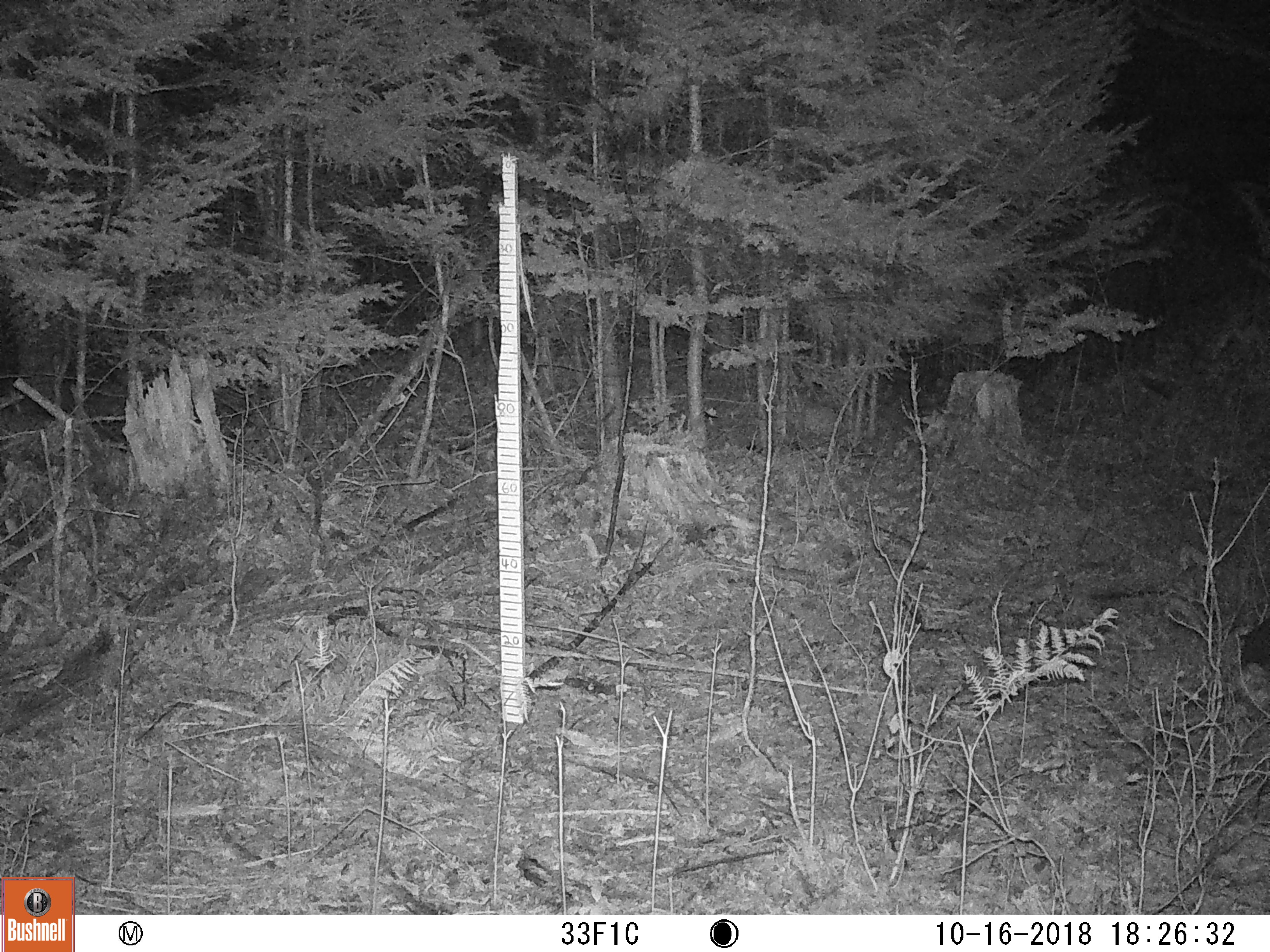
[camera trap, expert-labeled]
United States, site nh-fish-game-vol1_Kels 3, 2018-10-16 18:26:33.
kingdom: Animalia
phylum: Chordata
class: Mammalia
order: Lagomorpha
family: Leporidae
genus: Lepus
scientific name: Lepus americanus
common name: snowshoe hare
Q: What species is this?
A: Snowshoe hare (Lepus americanus).